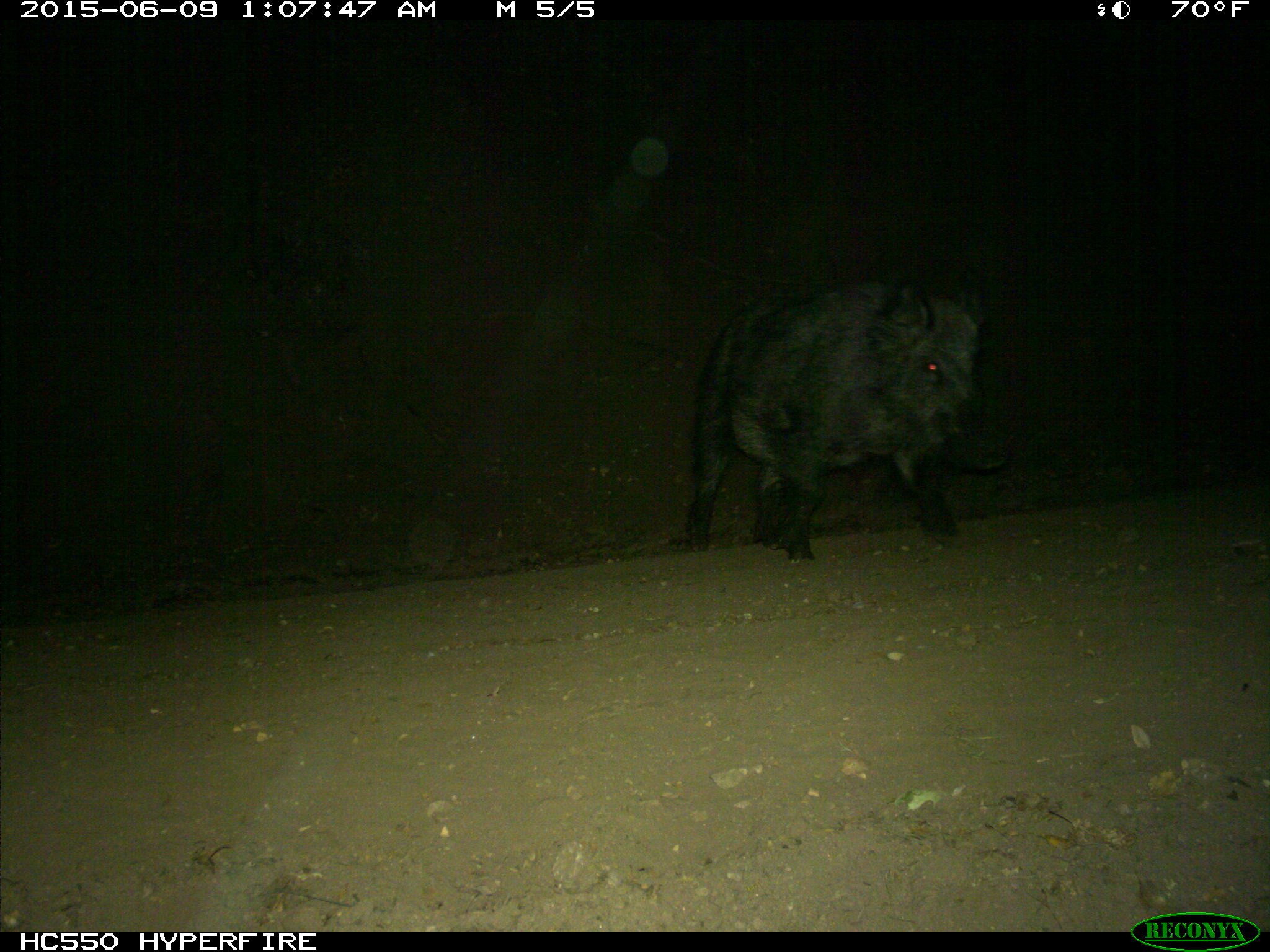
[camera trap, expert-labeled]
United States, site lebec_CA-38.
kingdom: Animalia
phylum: Chordata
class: Mammalia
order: Artiodactyla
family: Suidae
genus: Sus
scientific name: Sus scrofa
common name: wild boar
Sus scrofa (wild boar).